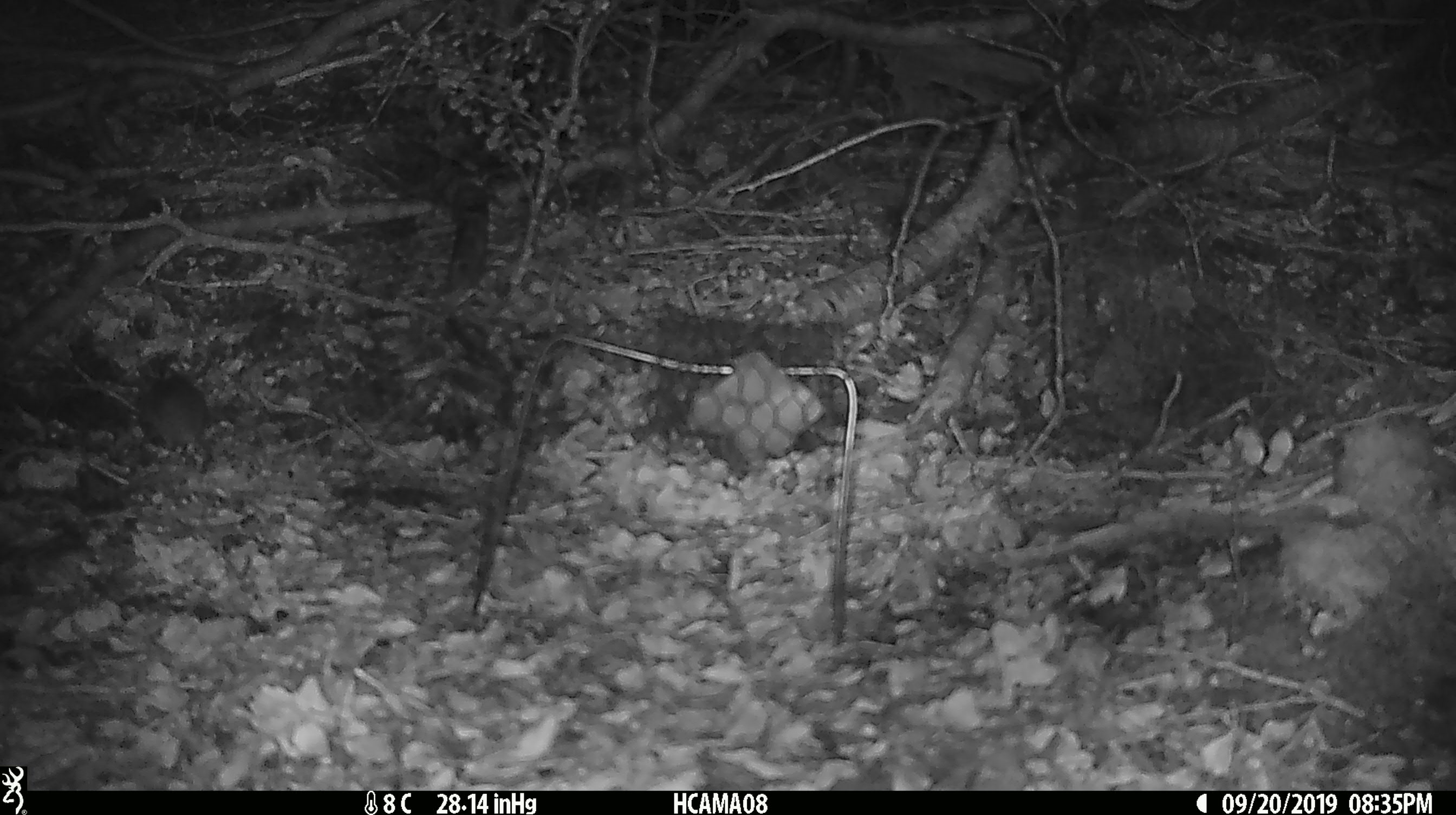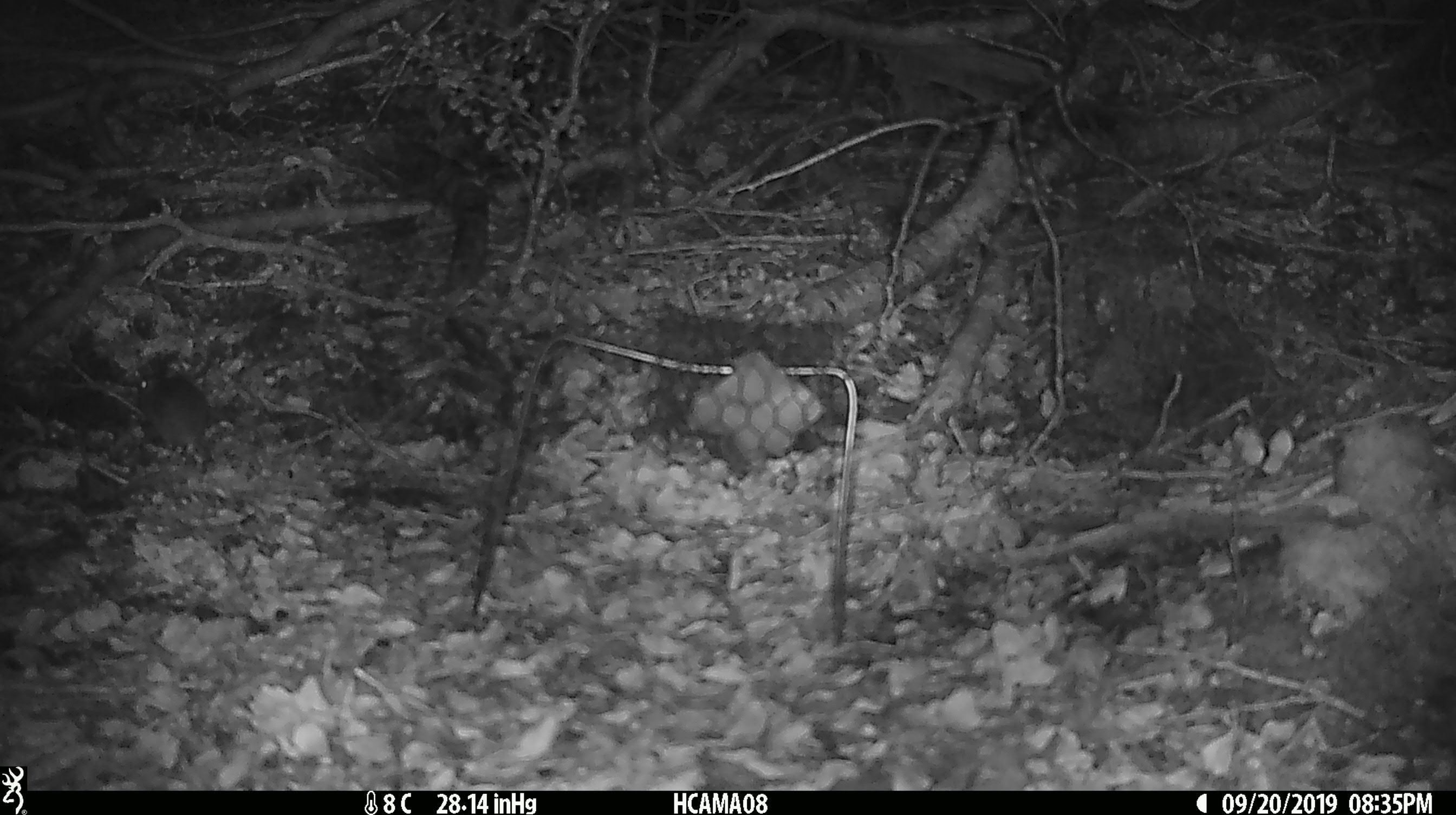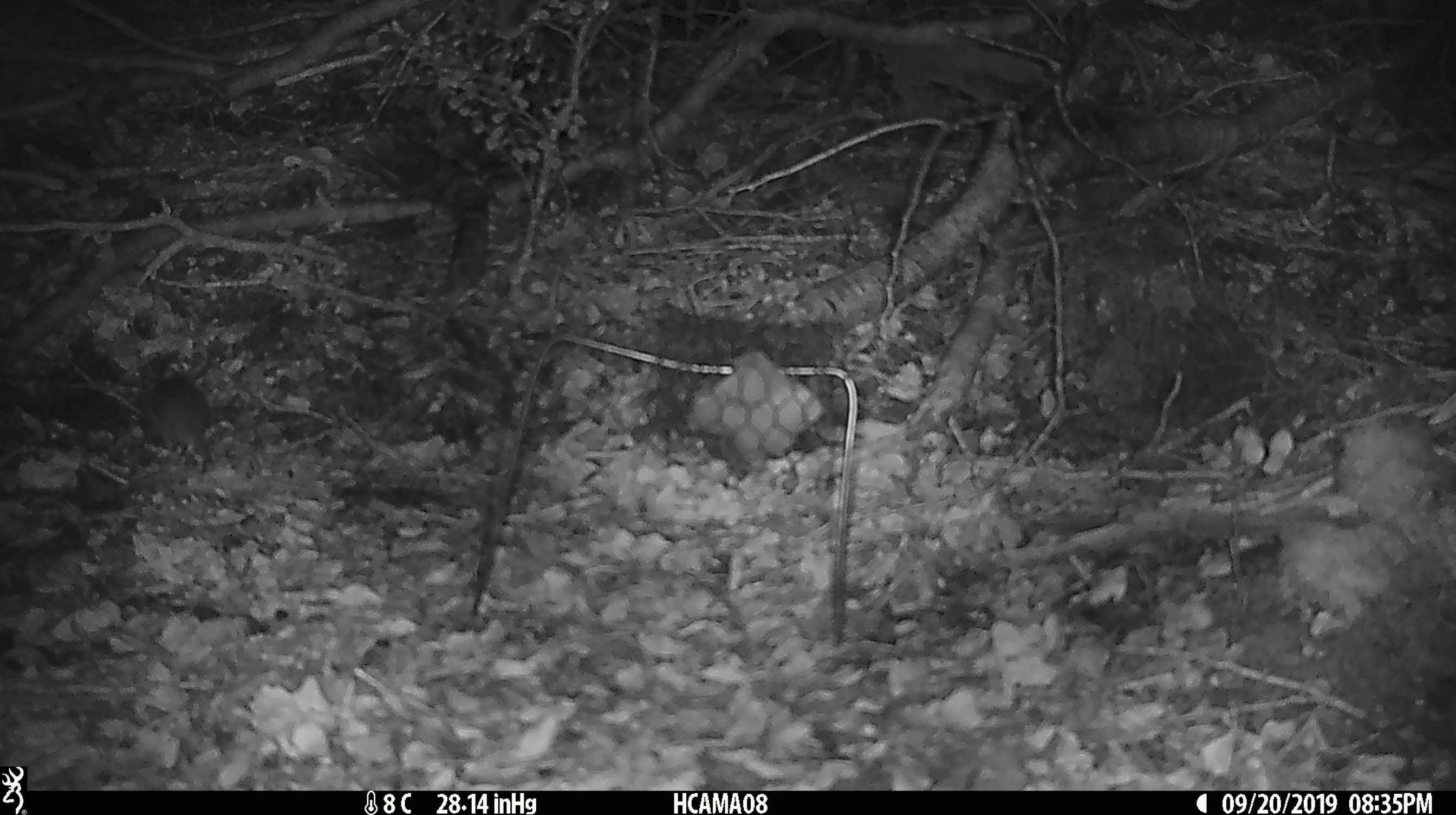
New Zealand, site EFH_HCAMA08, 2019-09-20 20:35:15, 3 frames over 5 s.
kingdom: Animalia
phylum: Chordata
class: Mammalia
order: Rodentia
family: Muridae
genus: Mus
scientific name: Mus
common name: mouse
Mouse (Mus).